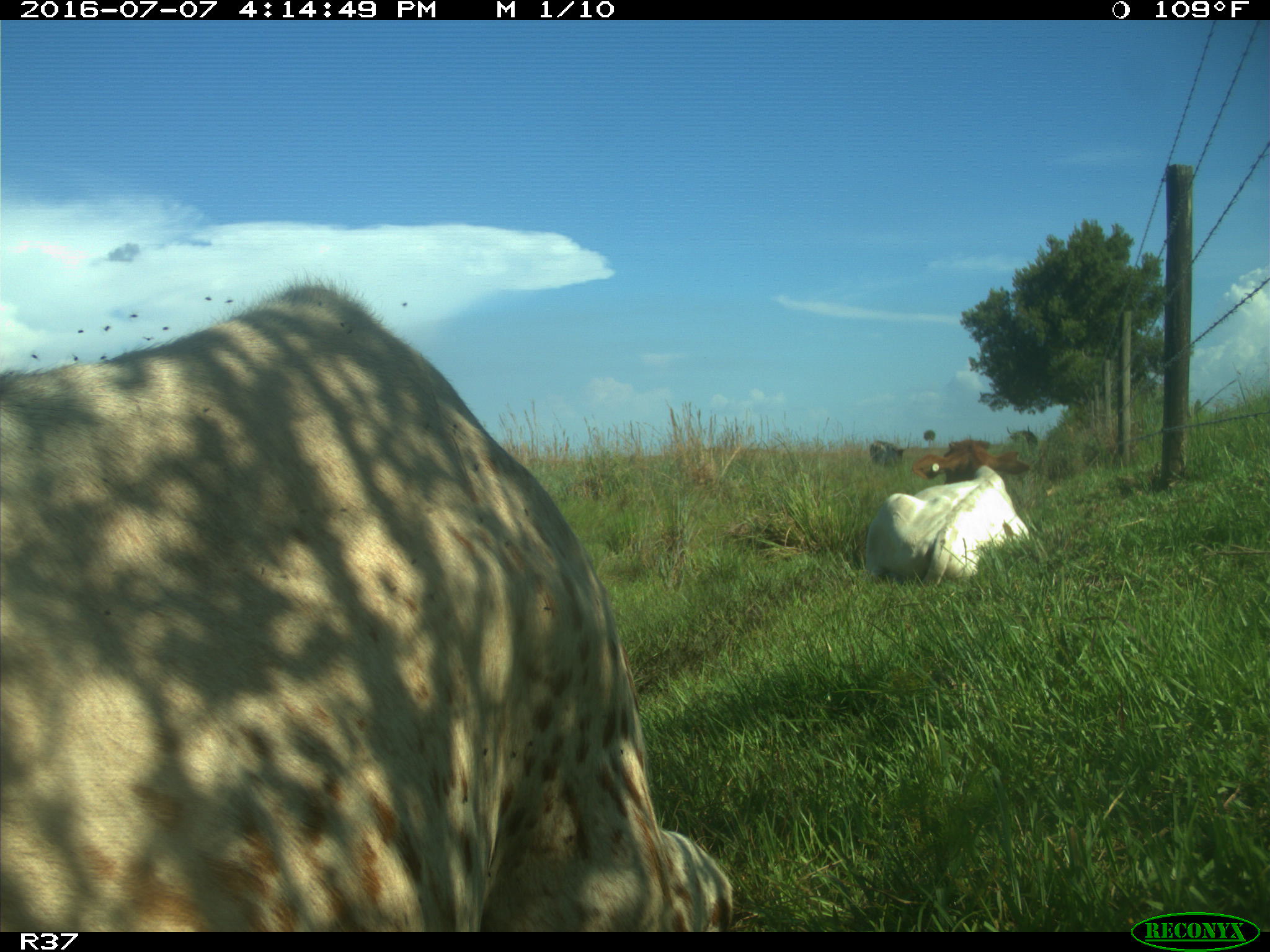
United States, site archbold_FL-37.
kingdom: Animalia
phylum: Chordata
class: Mammalia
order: Artiodactyla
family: Bovidae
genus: Bos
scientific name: Bos taurus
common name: domestic cow